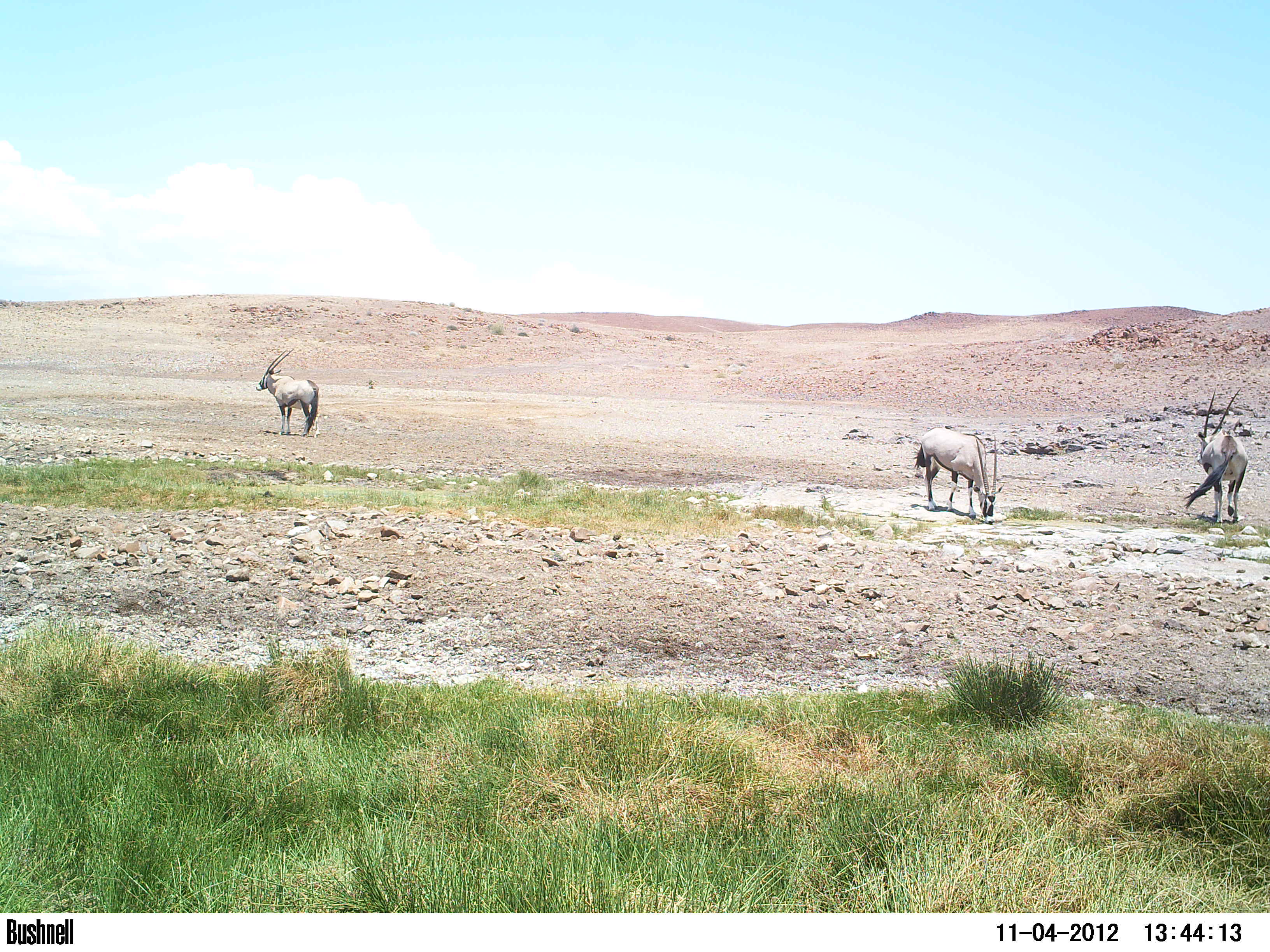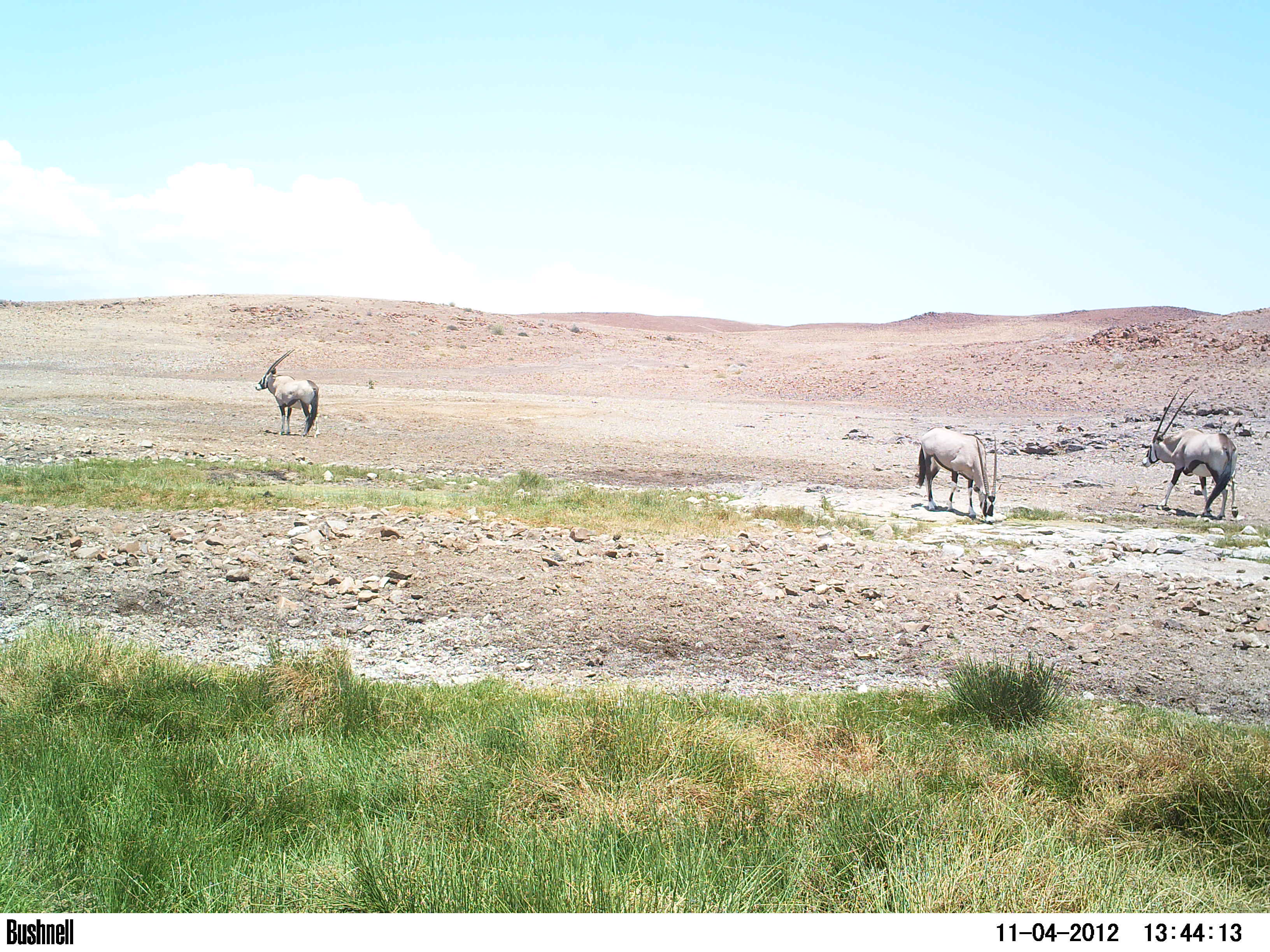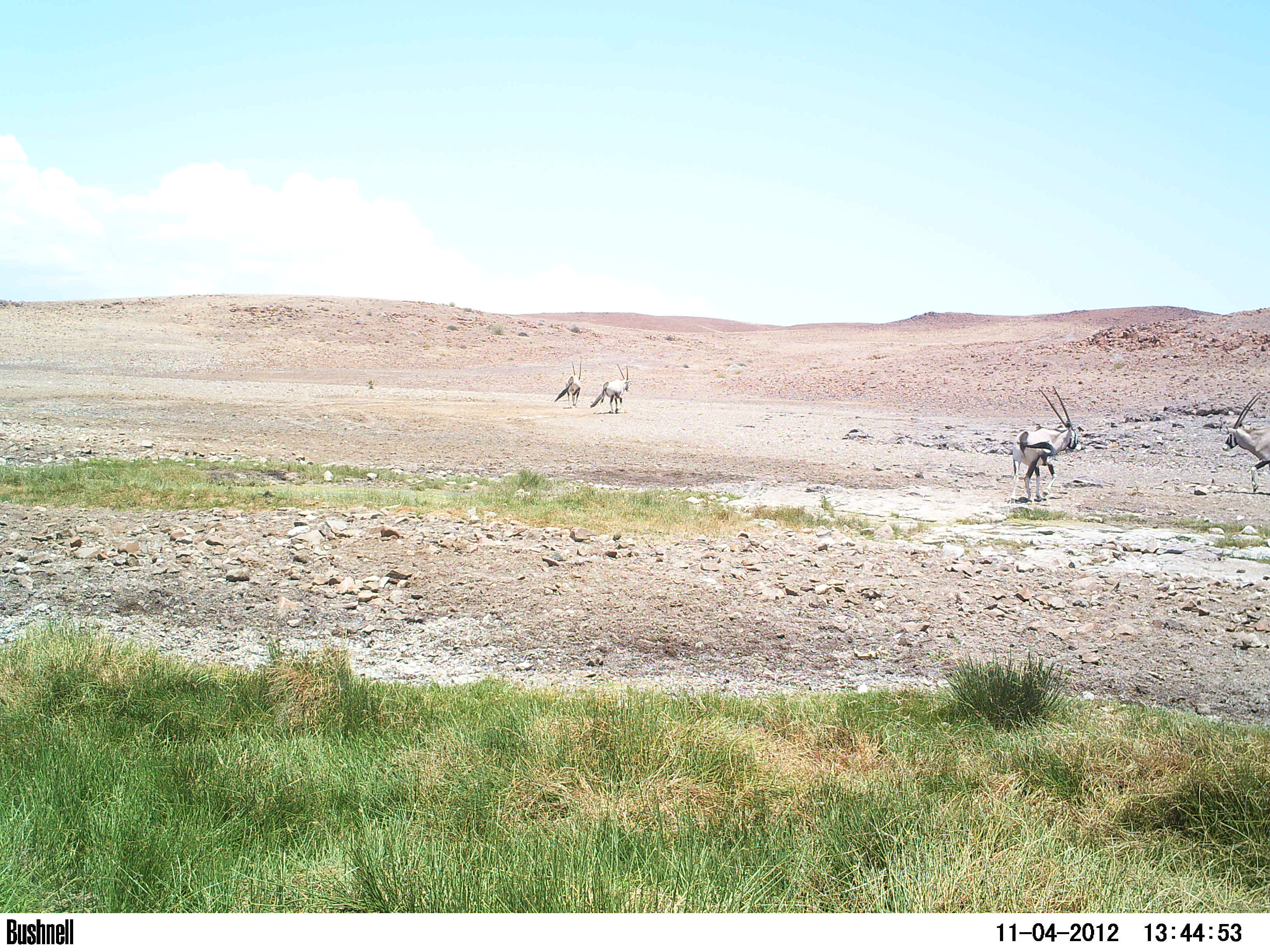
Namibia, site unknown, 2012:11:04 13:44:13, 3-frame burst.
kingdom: Animalia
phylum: Chordata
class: Mammalia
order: Artiodactyla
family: Bovidae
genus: Oryx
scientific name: Oryx gazella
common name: gemsbok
Oryx gazella (gemsbok).